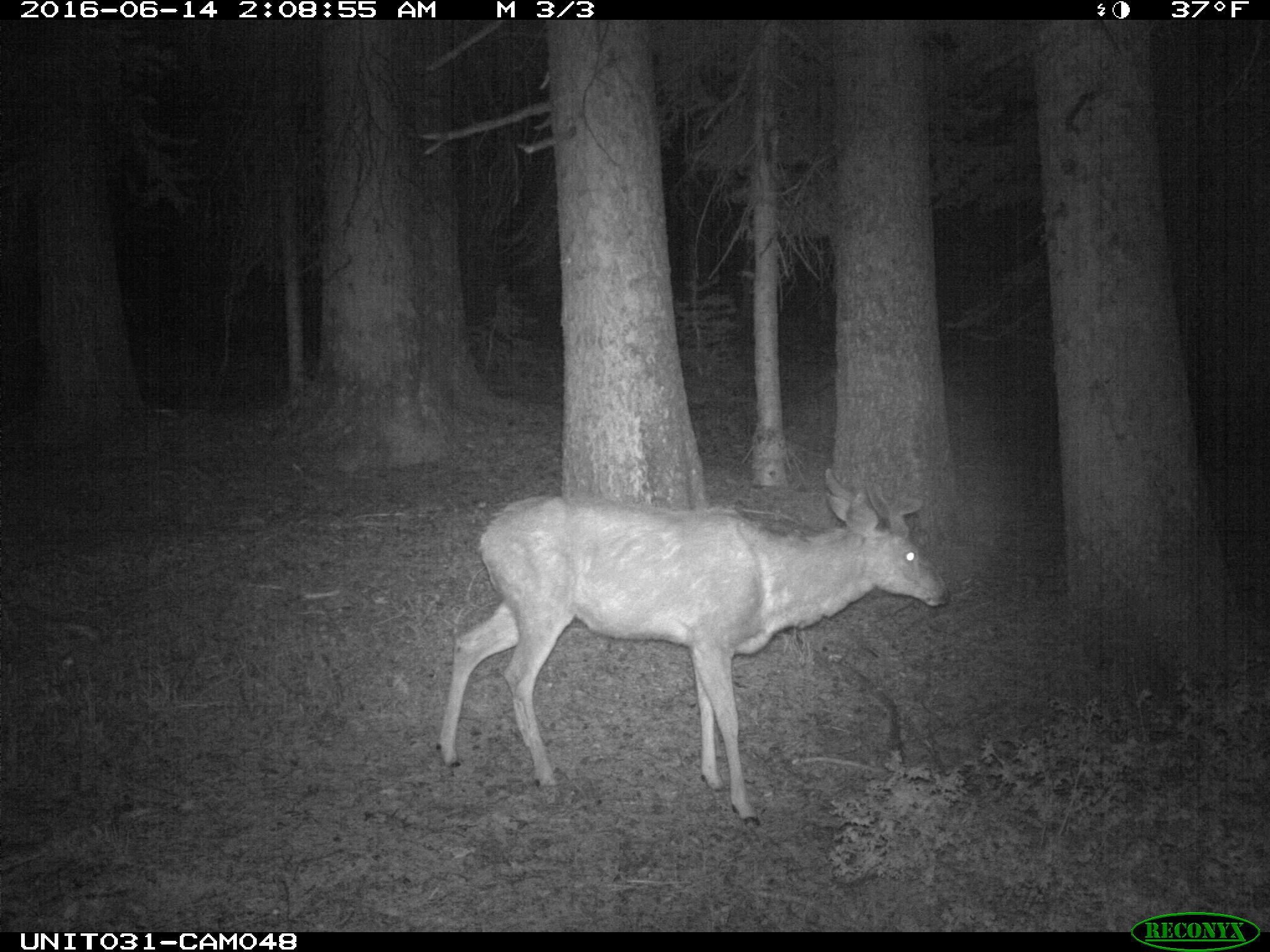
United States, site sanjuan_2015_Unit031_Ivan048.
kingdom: Animalia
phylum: Chordata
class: Mammalia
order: Artiodactyla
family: Cervidae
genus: Odocoileus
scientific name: Odocoileus hemionus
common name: mule deer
Odocoileus hemionus (mule deer).